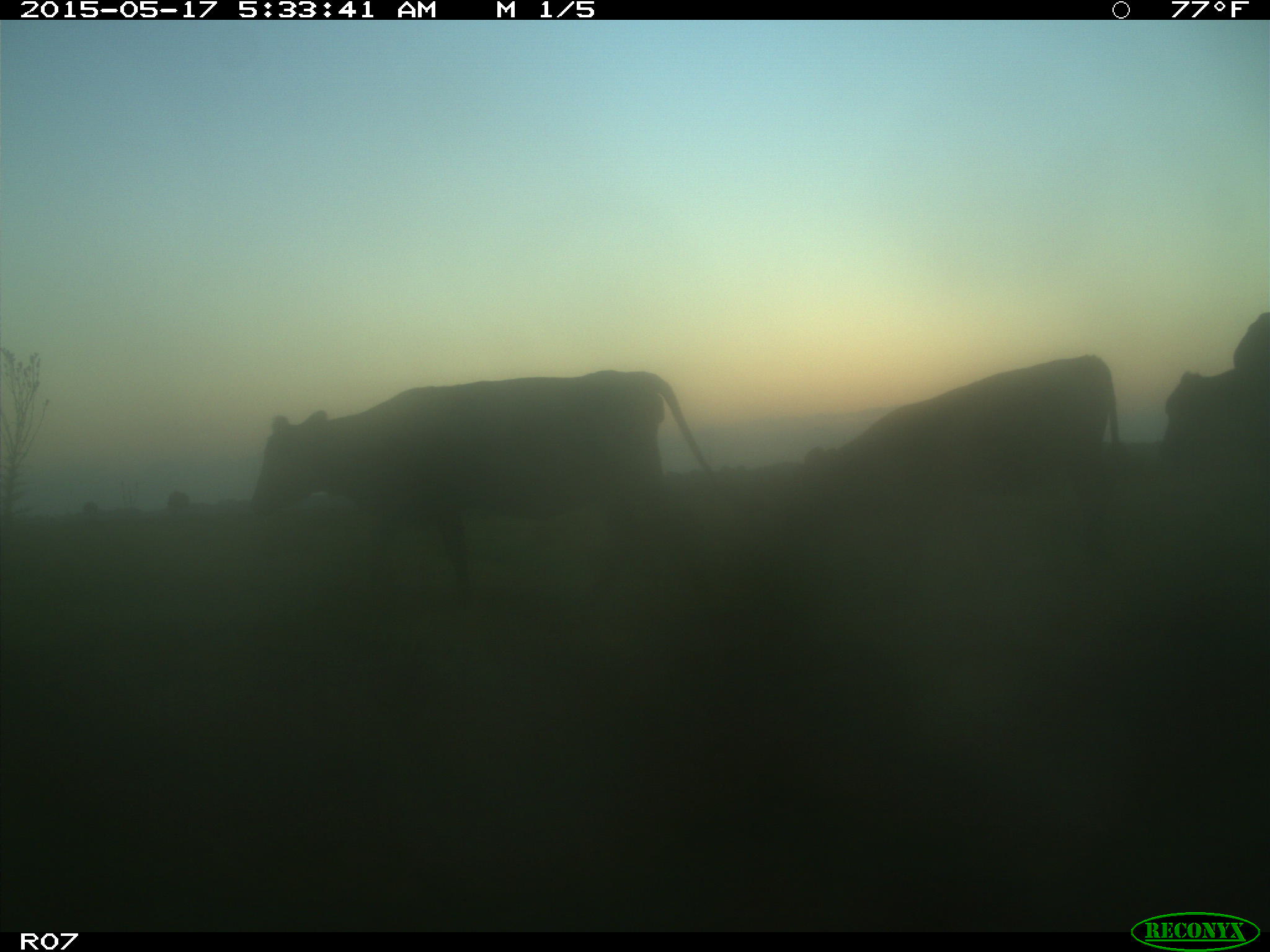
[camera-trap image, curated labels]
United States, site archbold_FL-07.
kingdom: Animalia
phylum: Chordata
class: Mammalia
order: Artiodactyla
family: Bovidae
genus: Bos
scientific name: Bos taurus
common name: domestic cow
Bos taurus (domestic cow).